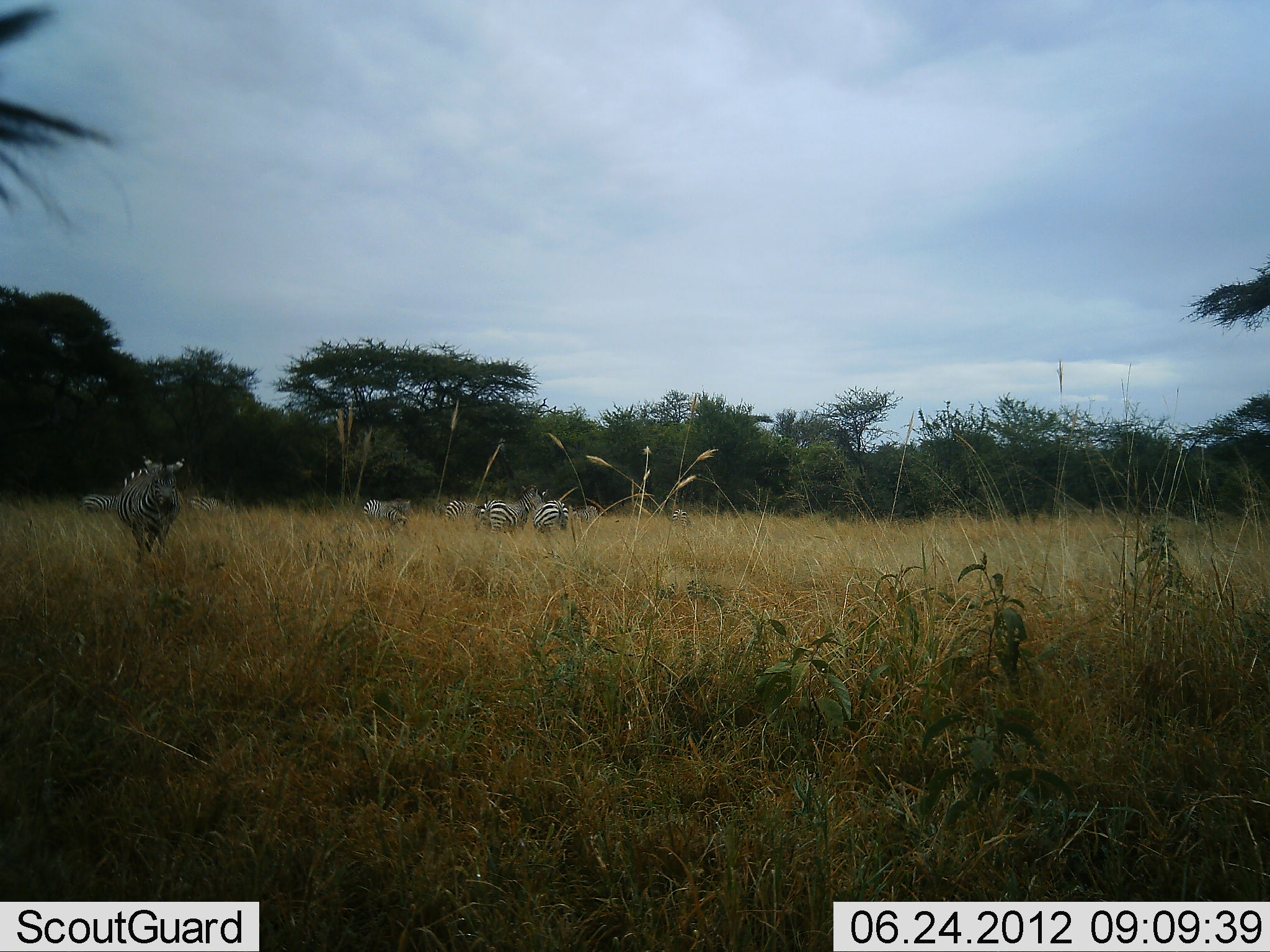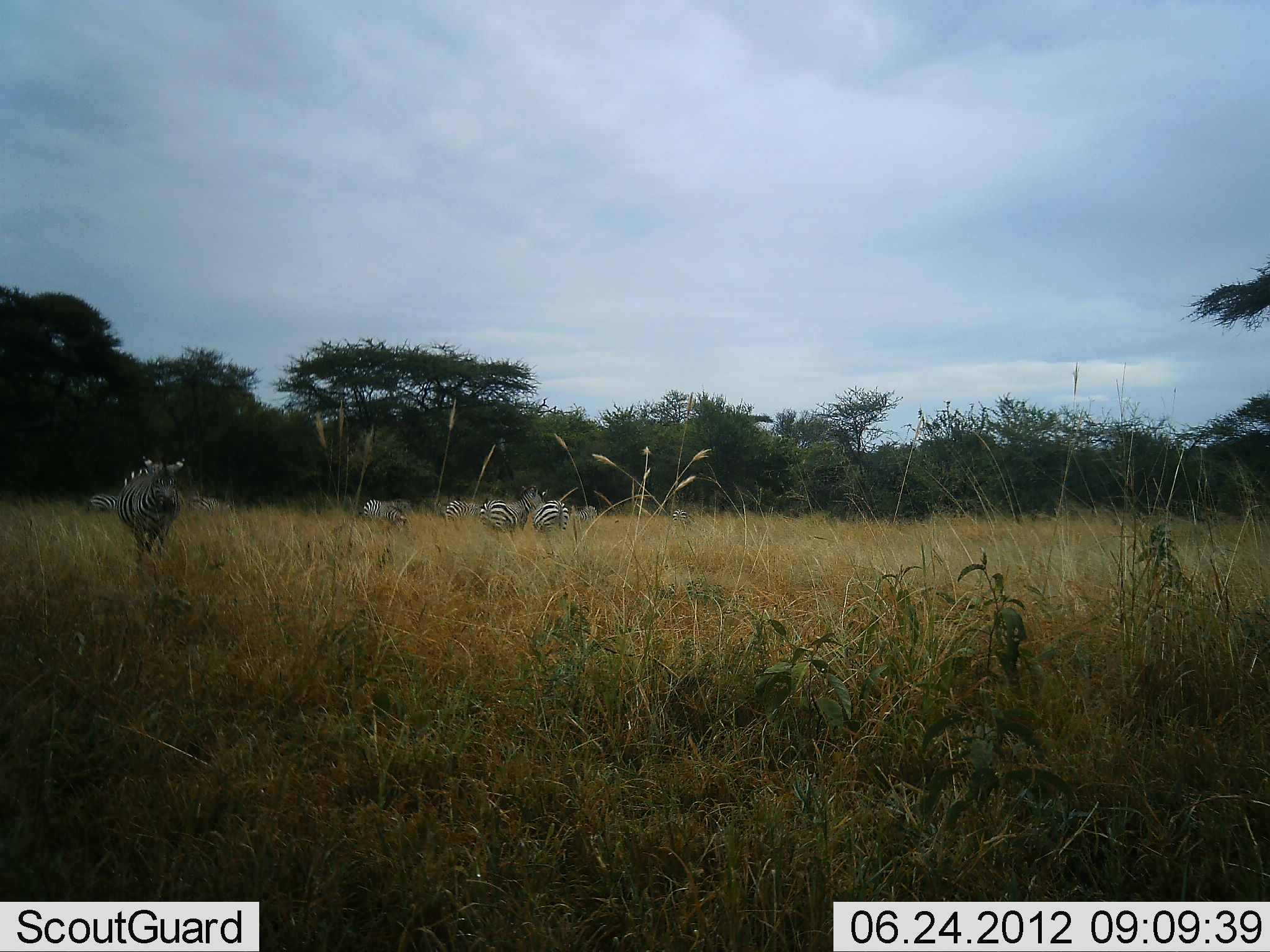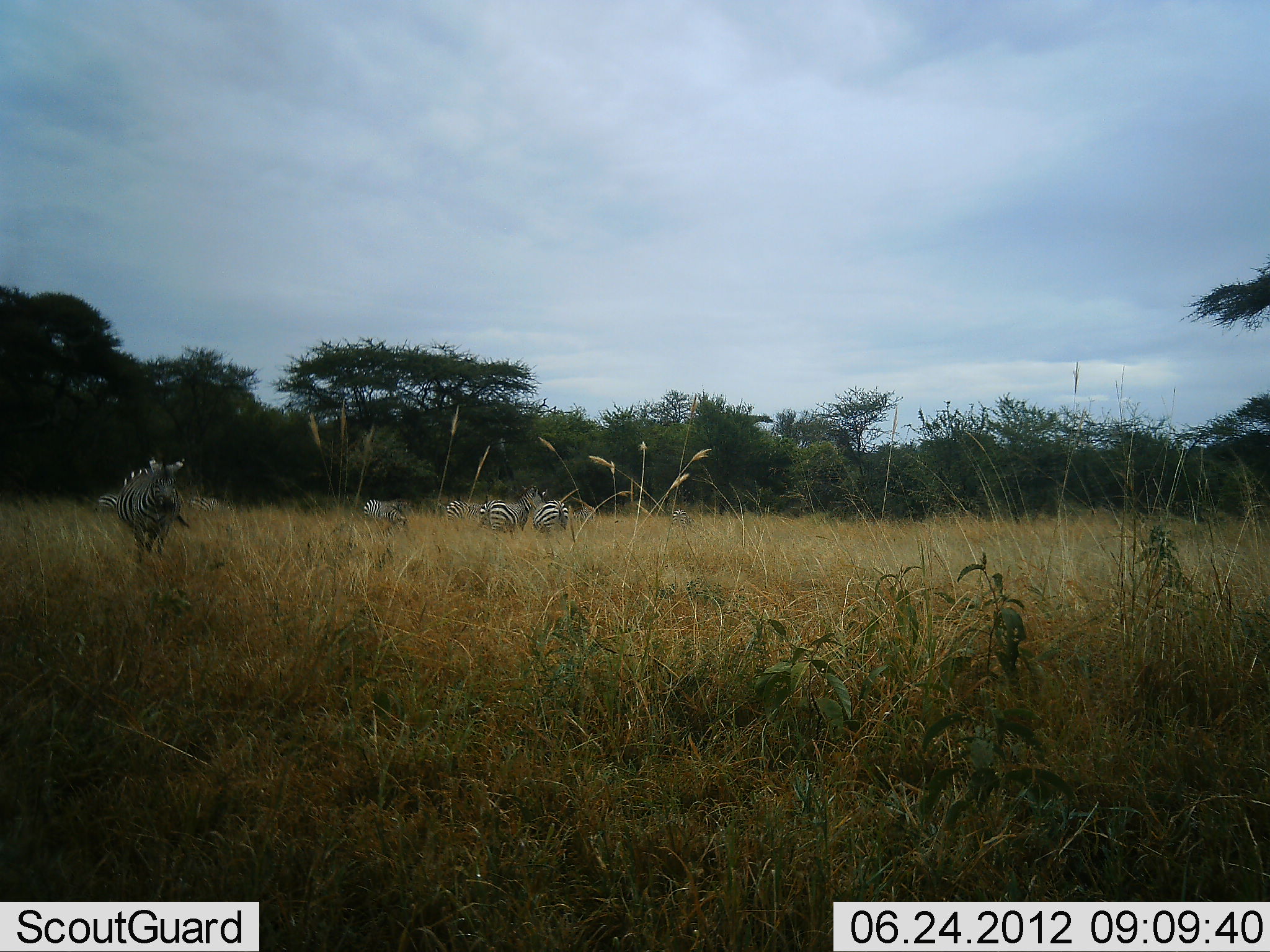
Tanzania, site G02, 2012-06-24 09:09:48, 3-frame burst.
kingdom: Animalia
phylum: Chordata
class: Mammalia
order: Perissodactyla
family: Equidae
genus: Equus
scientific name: Equus quagga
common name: plains zebra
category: zebra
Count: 9.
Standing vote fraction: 80%.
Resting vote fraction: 0%.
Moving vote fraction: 40%.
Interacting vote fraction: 10%.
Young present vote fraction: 0%.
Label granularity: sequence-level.